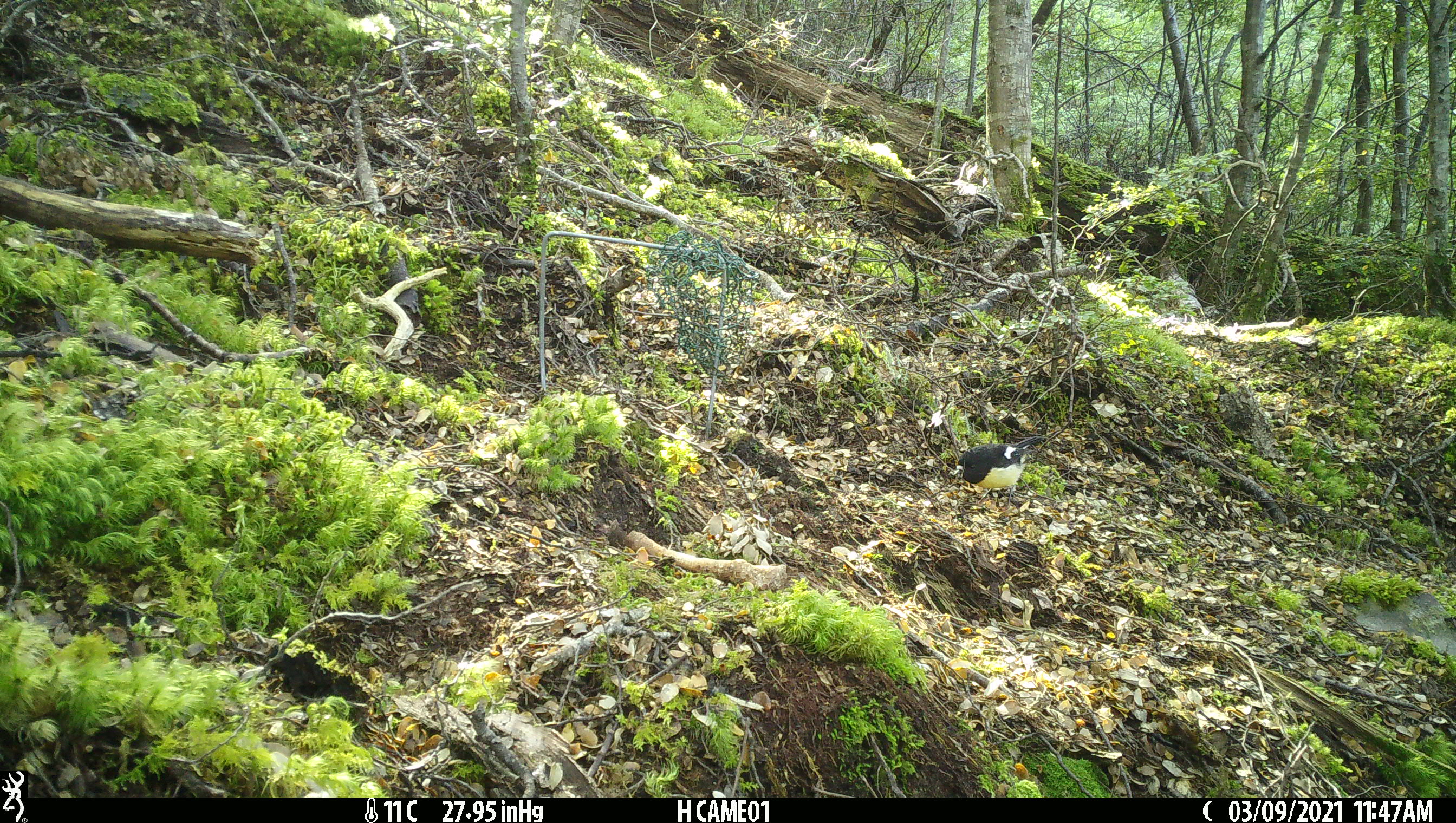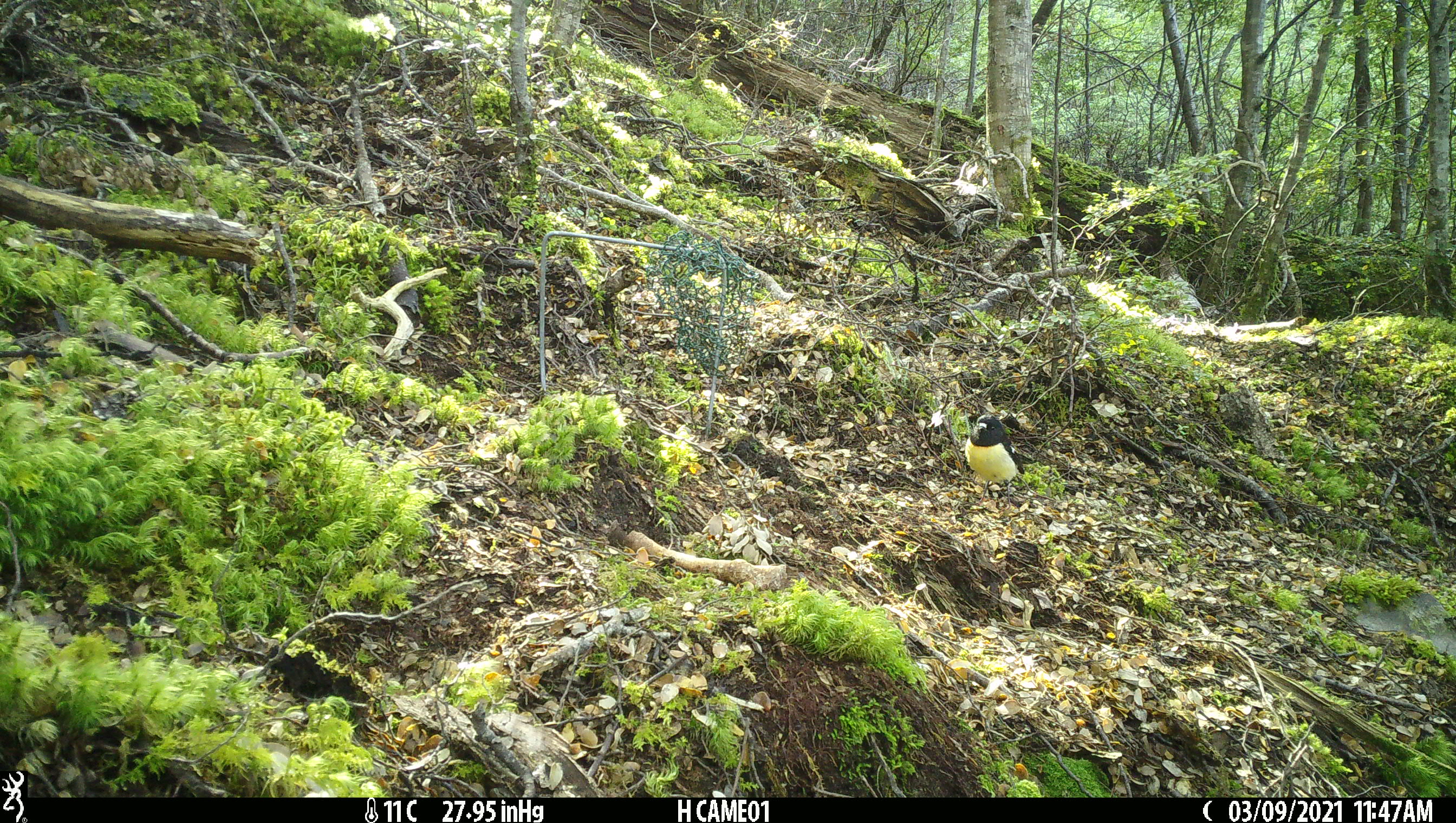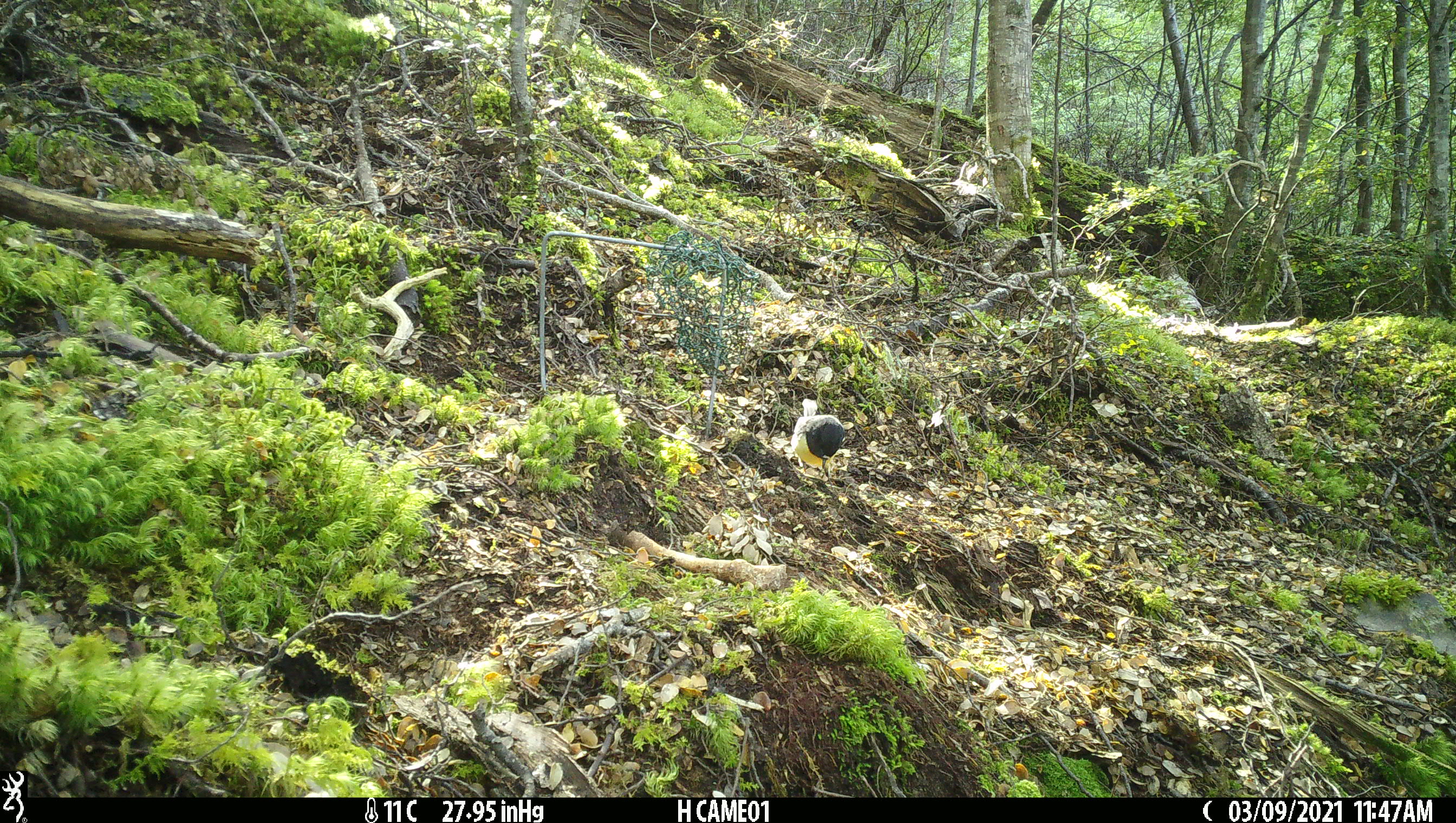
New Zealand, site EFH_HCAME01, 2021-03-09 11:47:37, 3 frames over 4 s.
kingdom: Animalia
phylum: Chordata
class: Aves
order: Passeriformes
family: Petroicidae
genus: Petroica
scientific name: Petroica macrocephala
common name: tomtit